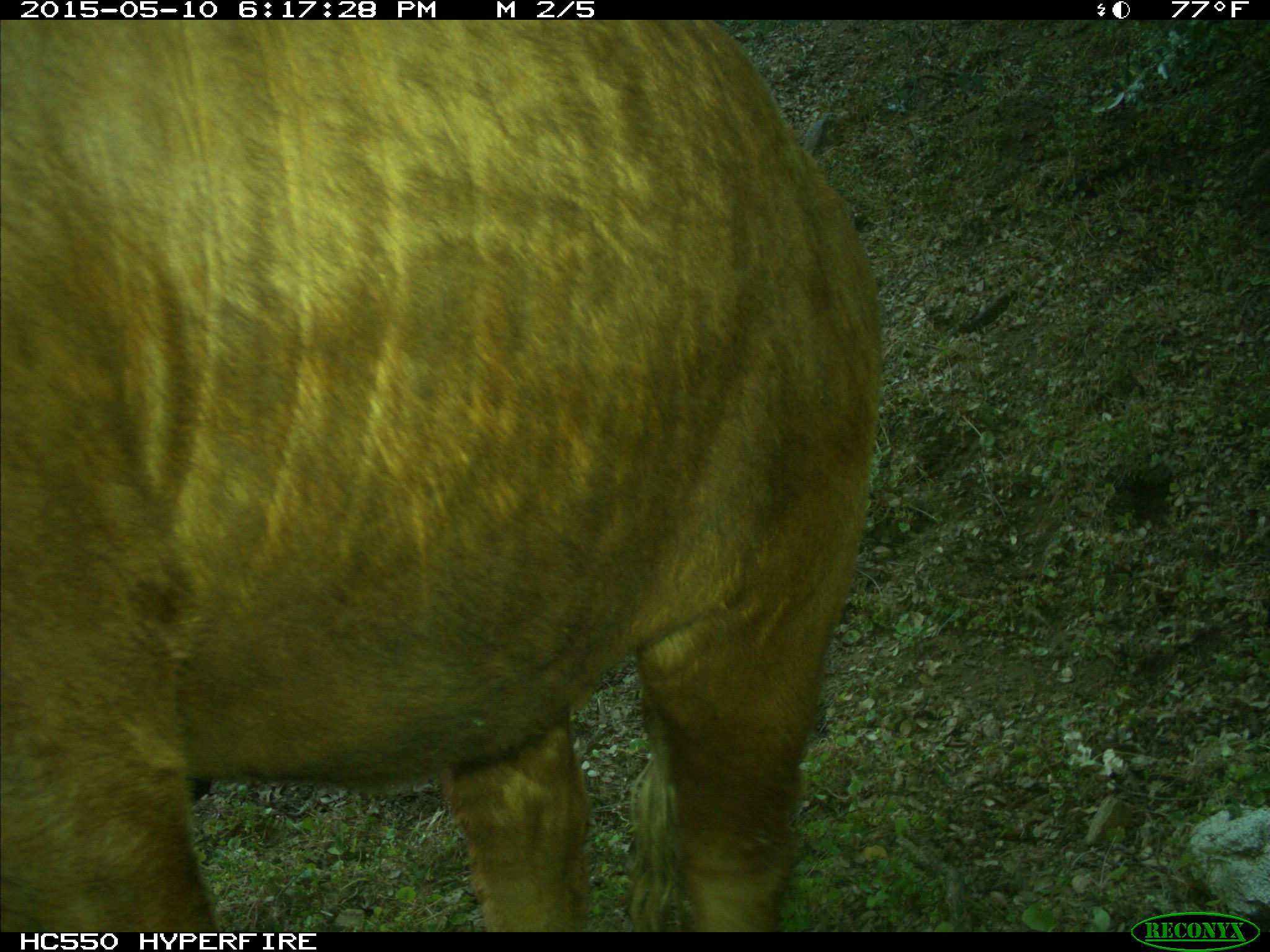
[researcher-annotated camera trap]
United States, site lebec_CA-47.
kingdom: Animalia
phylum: Chordata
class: Mammalia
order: Artiodactyla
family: Bovidae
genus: Bos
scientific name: Bos taurus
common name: domestic cow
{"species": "Bos taurus (domestic cow)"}